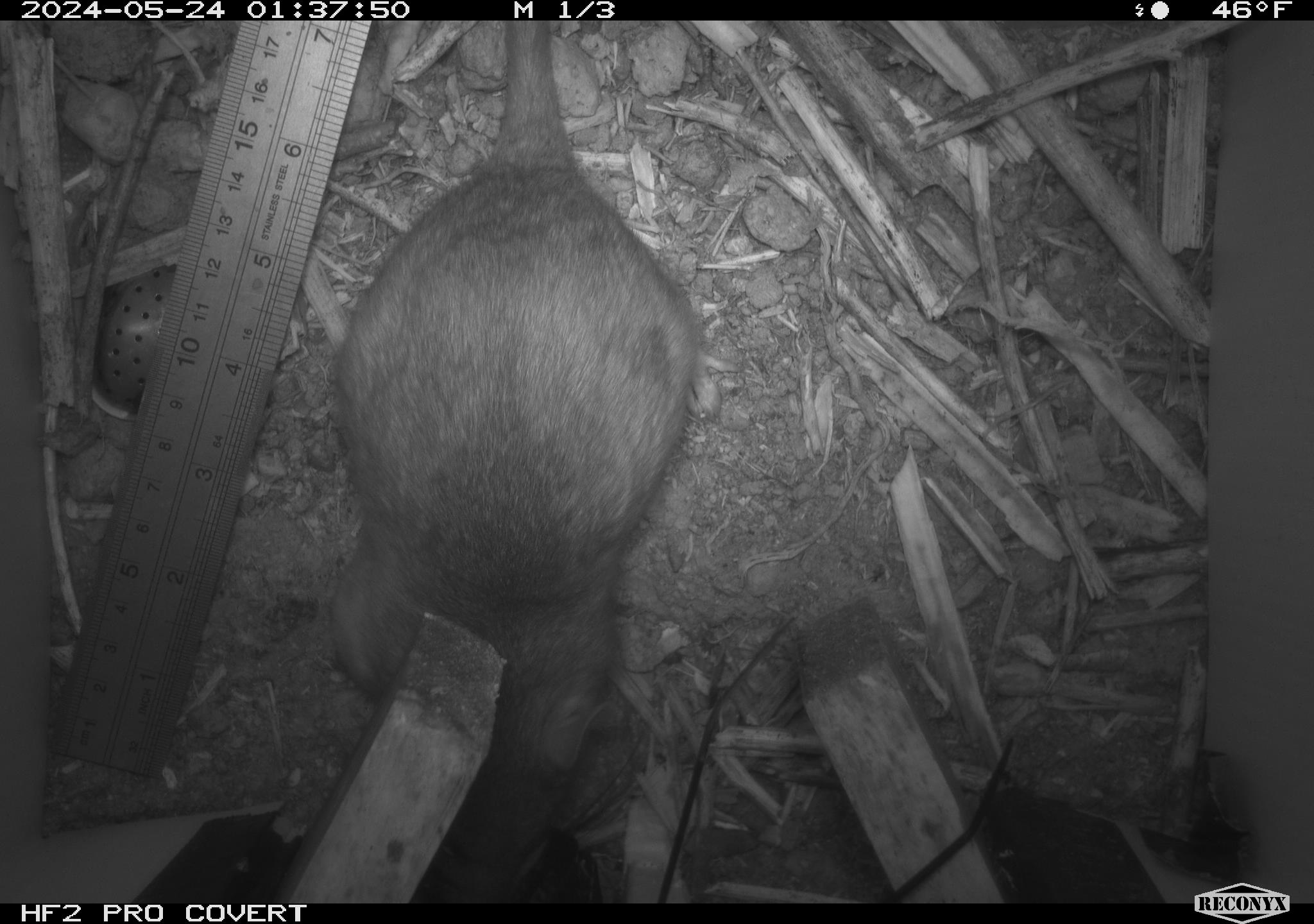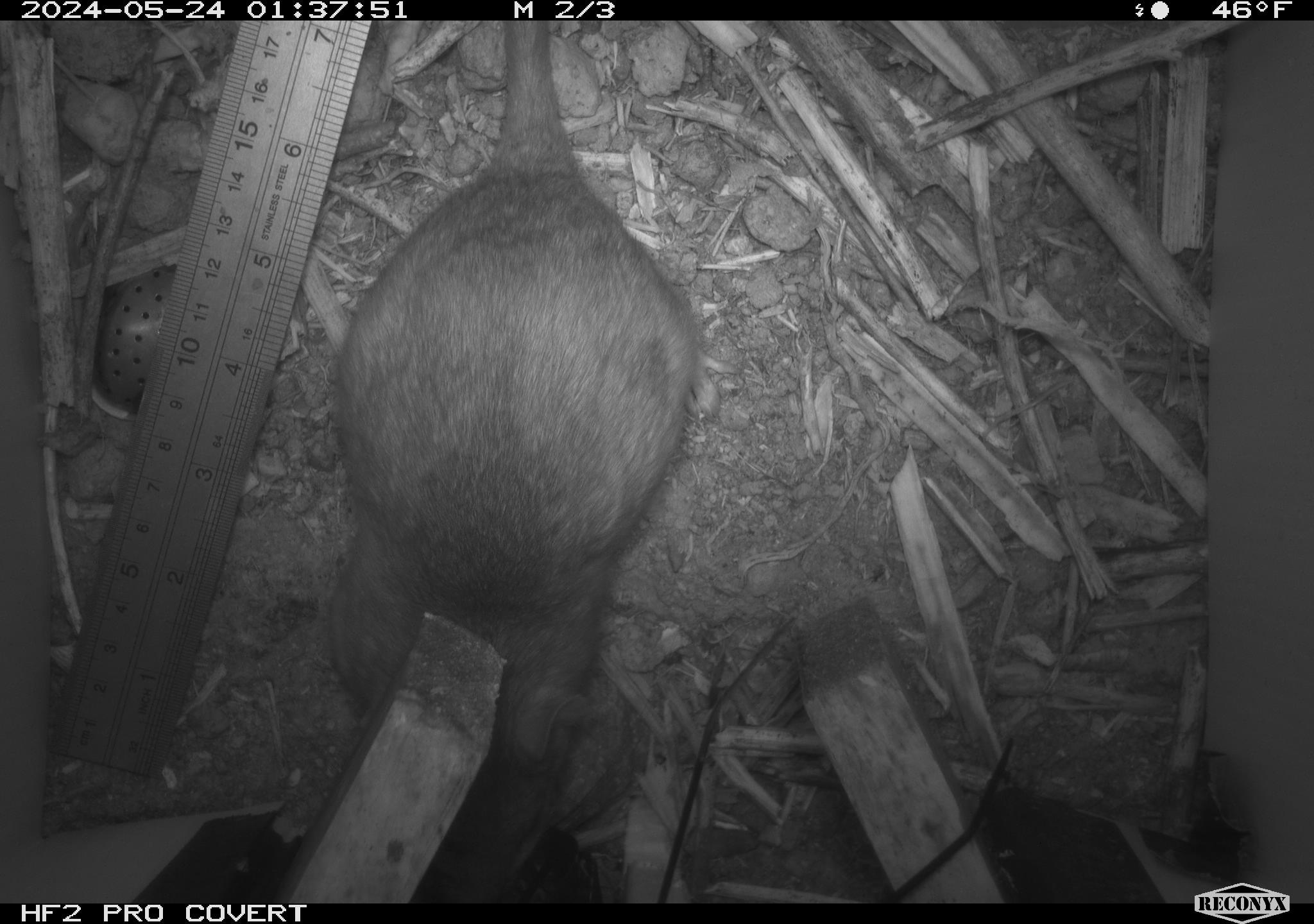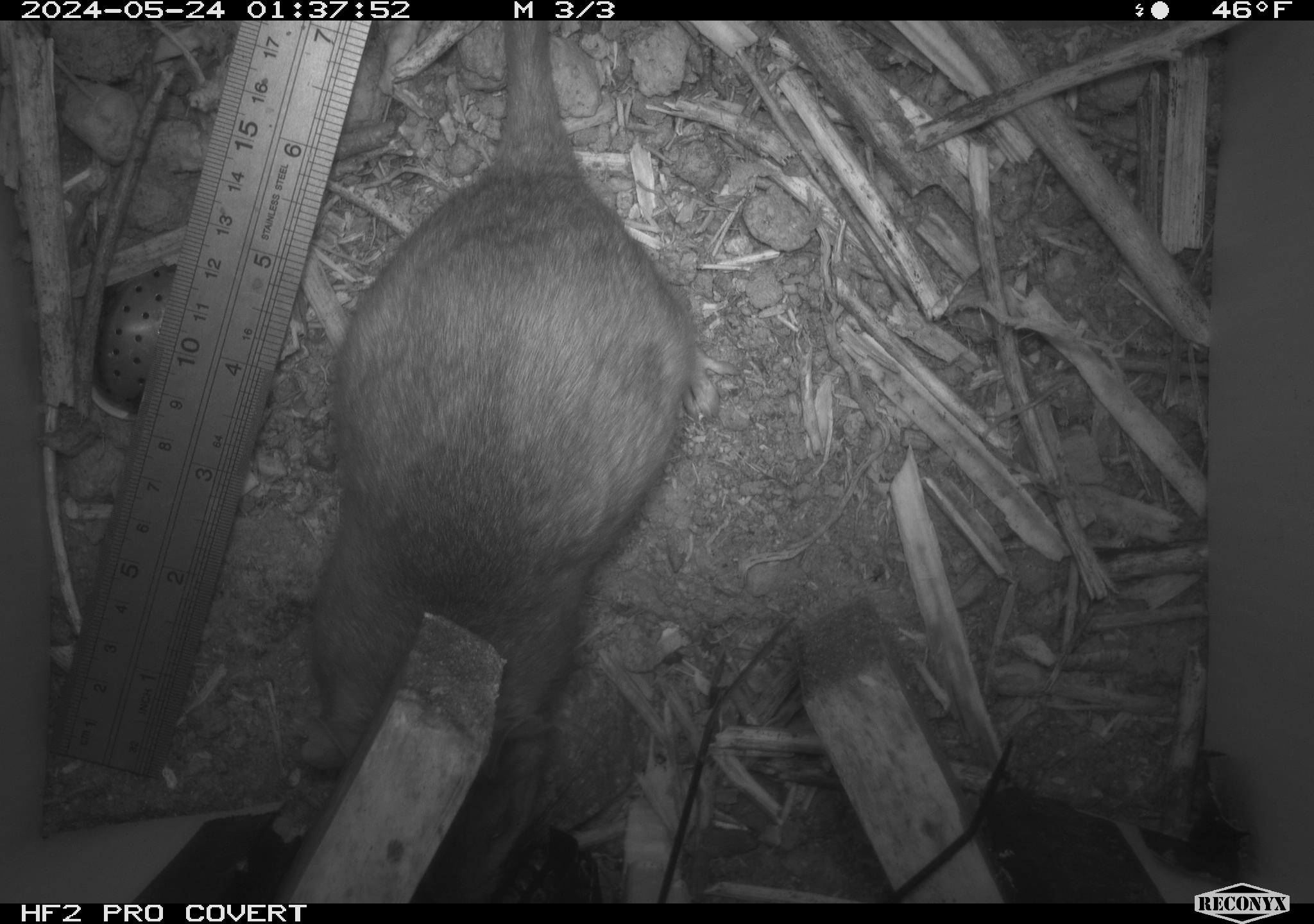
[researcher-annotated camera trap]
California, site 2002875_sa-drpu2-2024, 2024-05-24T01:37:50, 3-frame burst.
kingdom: Animalia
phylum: Chordata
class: Mammalia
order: Rodentia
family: Cricetidae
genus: Neotoma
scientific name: Neotoma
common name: pack rat or woodrat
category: neotoma species